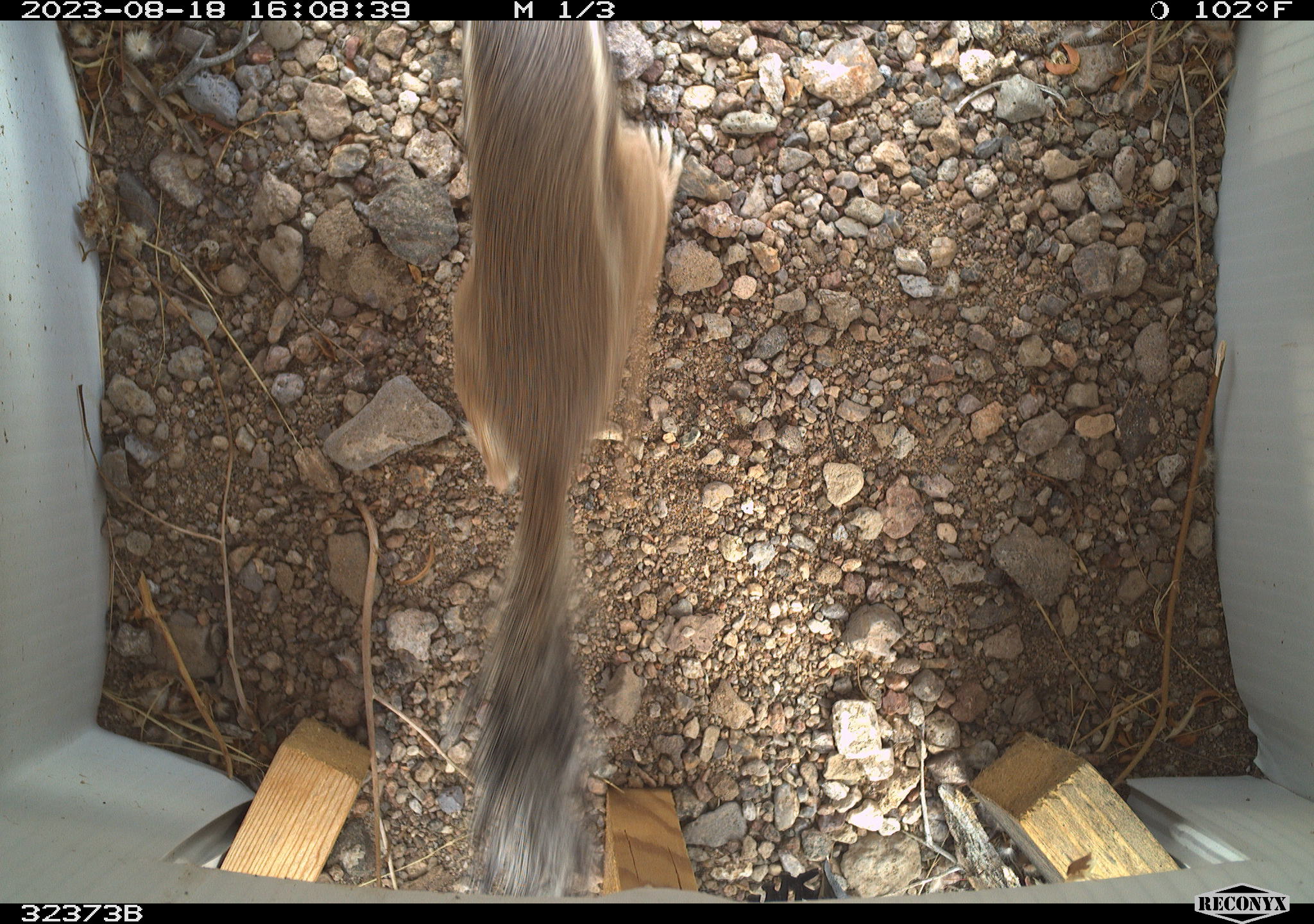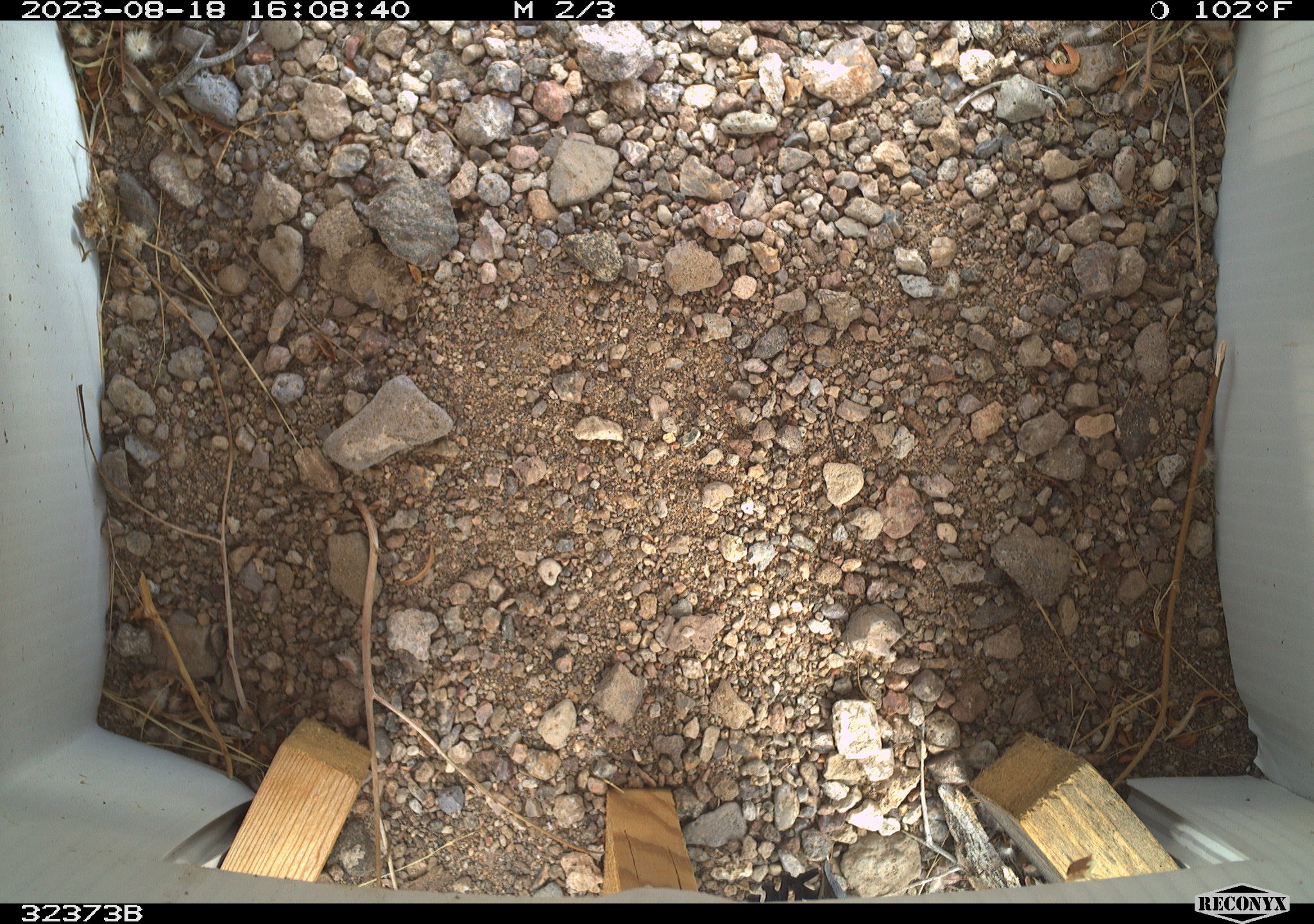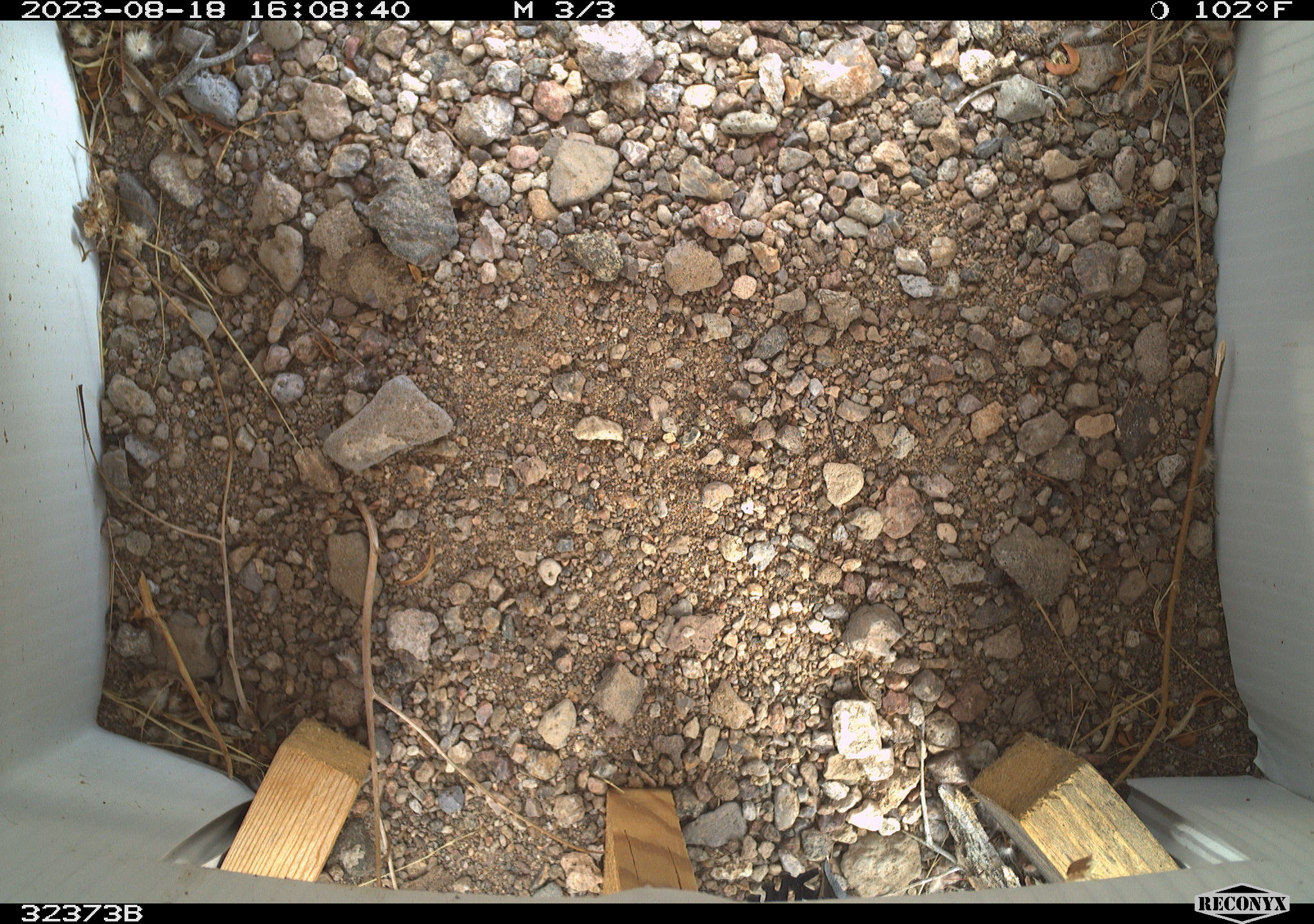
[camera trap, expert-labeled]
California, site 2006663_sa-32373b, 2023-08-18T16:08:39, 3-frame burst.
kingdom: Animalia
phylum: Chordata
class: Mammalia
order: Rodentia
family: Sciuridae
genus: Ammospermophilus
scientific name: Ammospermophilus leucurus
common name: white-tailed antelope squirrel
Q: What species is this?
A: White-tailed antelope squirrel (Ammospermophilus leucurus).